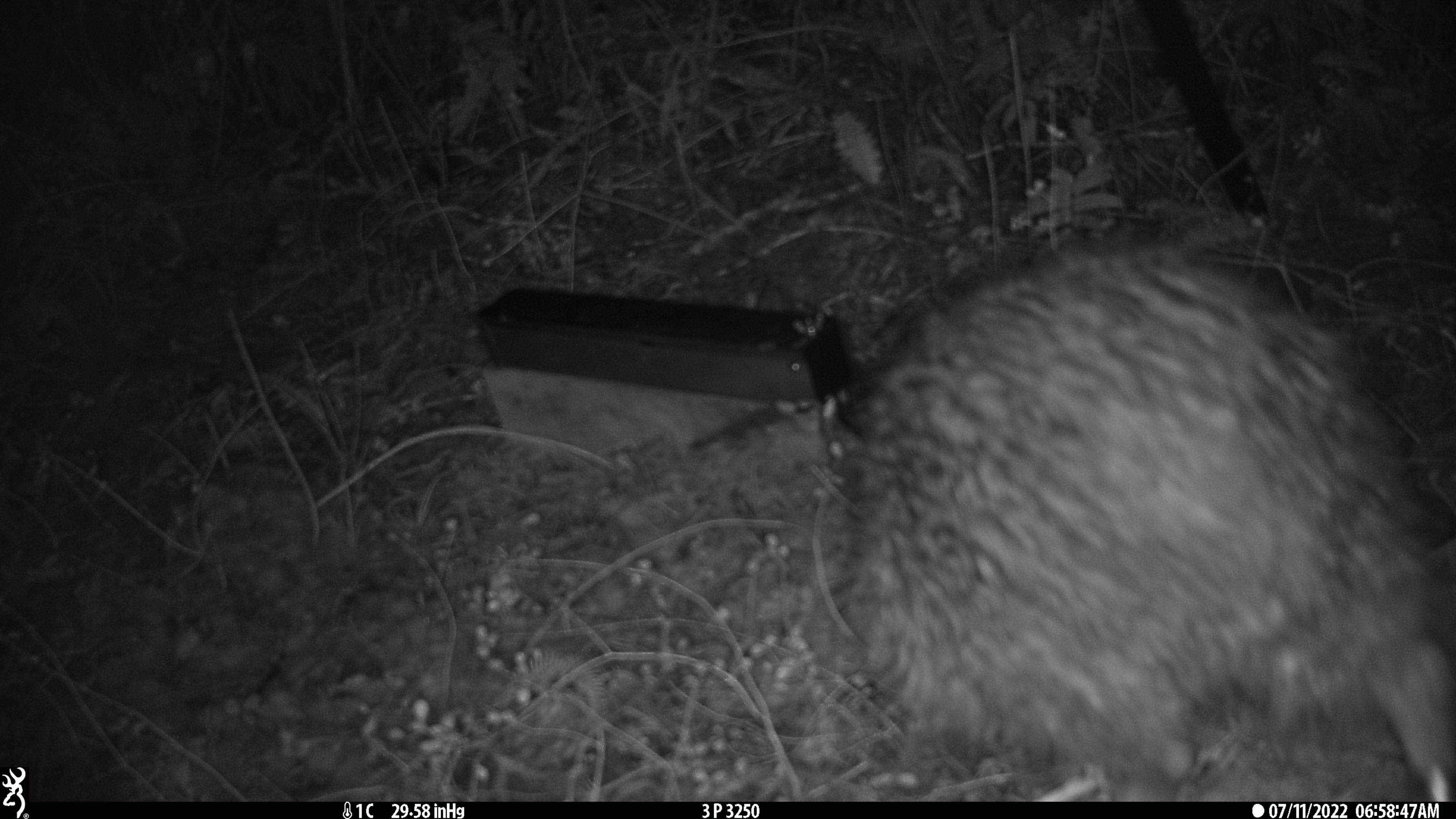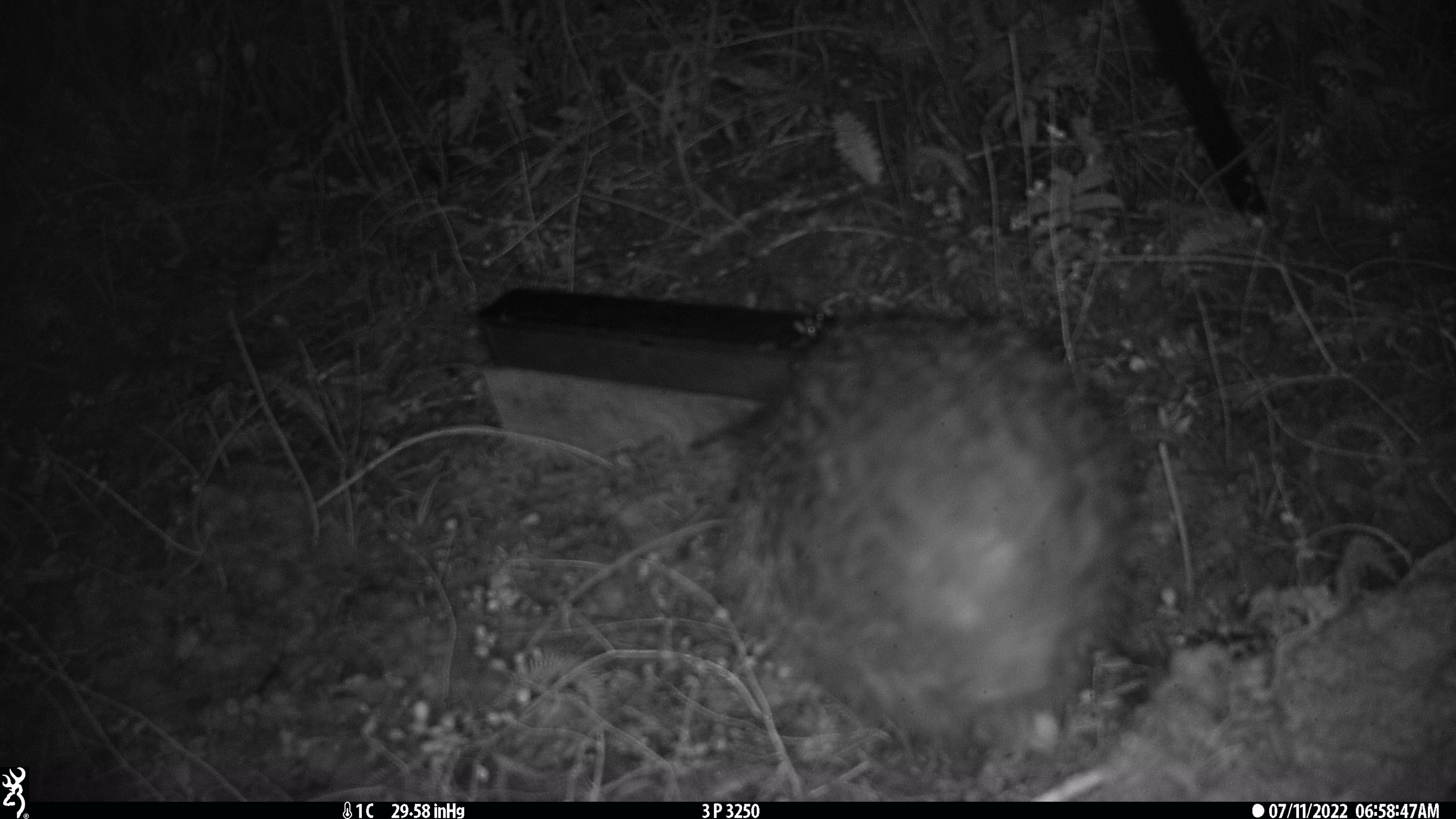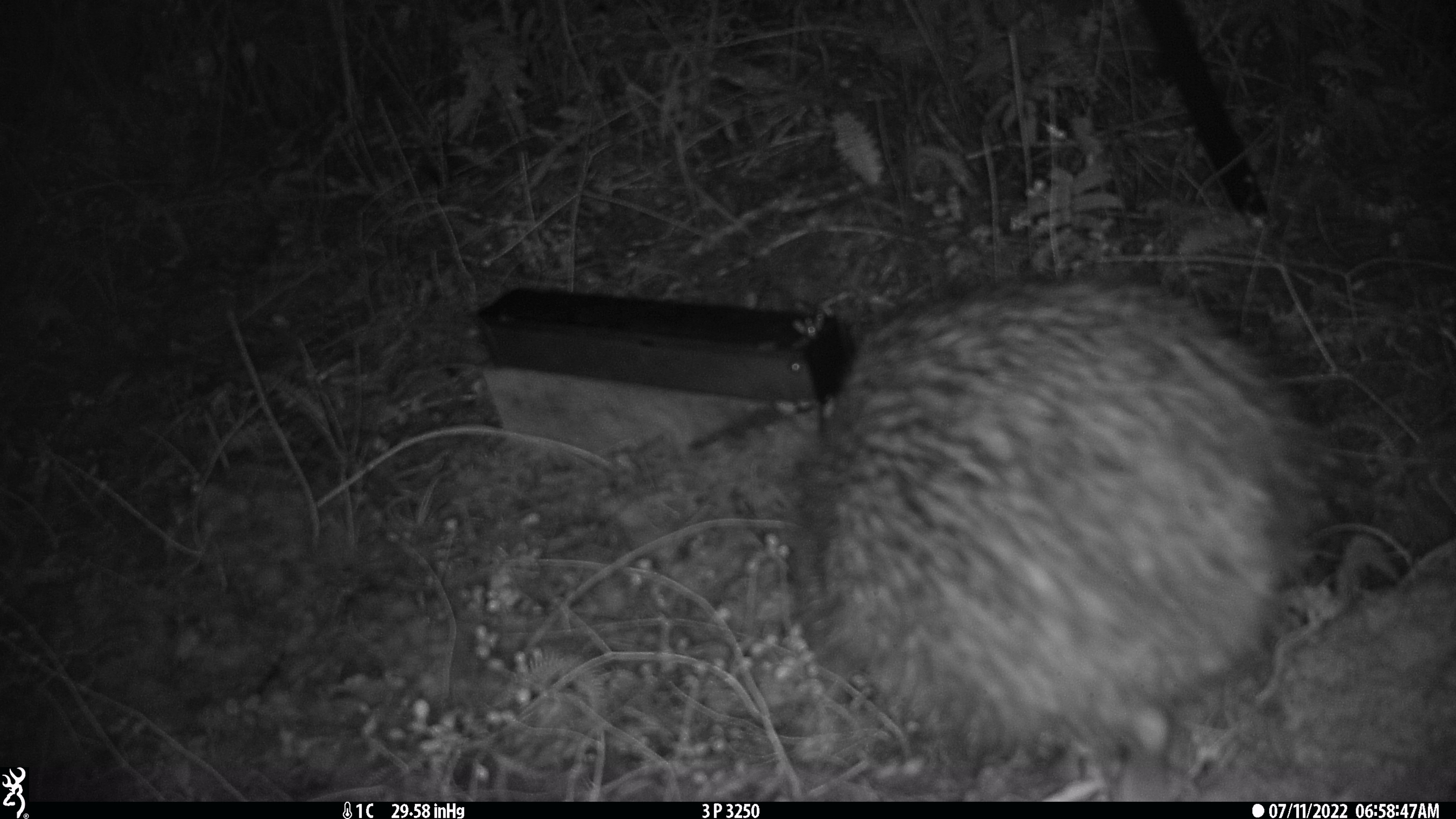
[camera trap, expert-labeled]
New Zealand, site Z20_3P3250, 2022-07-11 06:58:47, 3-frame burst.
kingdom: Animalia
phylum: Chordata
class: Aves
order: Apterygiformes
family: Apterygidae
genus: Apteryx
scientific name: Apteryx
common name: kiwi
Kiwi (Apteryx).